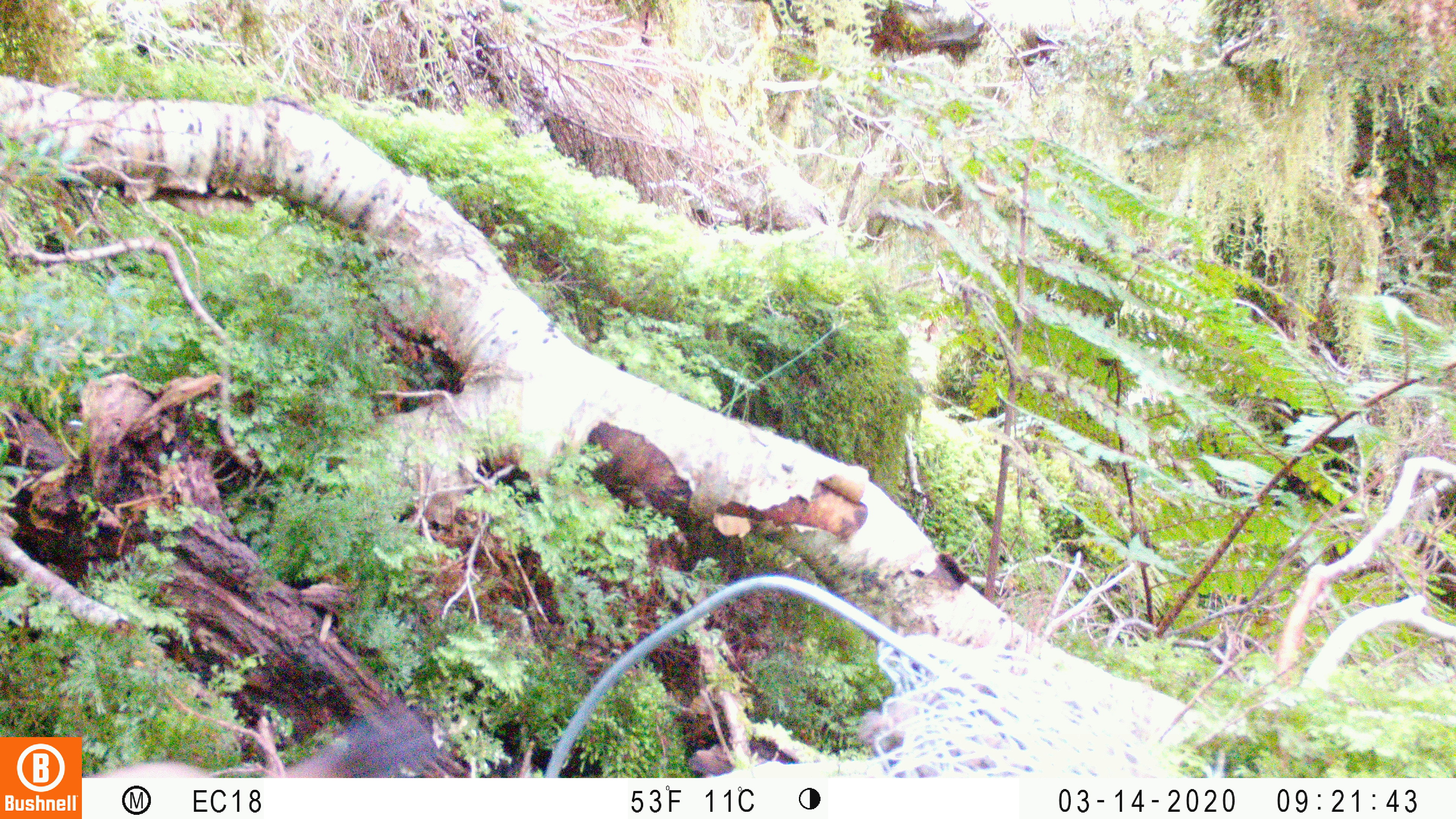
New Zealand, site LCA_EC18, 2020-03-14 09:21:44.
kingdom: Animalia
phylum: Chordata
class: Mammalia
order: Carnivora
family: Mustelidae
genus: Mustela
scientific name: Mustela erminea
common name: stoat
Stoat (Mustela erminea).